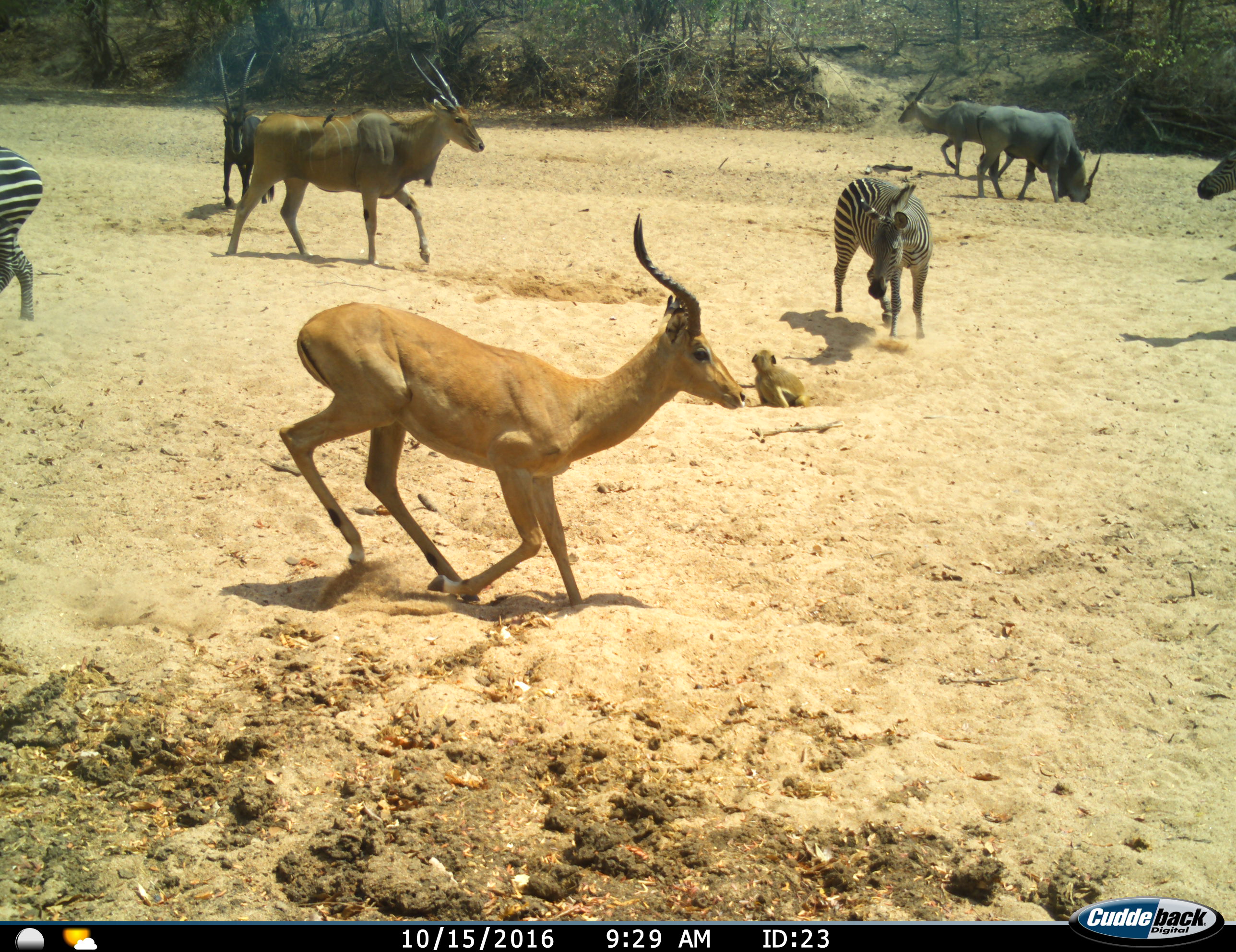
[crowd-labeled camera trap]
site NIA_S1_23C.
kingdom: Animalia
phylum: Chordata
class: Mammalia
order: Primates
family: Cercopithecidae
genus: Papio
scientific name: Papio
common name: baboon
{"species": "baboon (Papio)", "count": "1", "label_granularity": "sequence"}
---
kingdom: Animalia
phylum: Chordata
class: Mammalia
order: Artiodactyla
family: Bovidae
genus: Tragelaphus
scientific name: Tragelaphus oryx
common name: eland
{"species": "eland (Tragelaphus oryx)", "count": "3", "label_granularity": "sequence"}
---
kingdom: Animalia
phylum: Chordata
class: Mammalia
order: Artiodactyla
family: Bovidae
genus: Aepyceros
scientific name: Aepyceros melampus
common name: impala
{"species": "impala (Aepyceros melampus)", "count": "1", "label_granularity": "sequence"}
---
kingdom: Animalia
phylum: Chordata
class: Mammalia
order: Artiodactyla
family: Bovidae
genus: Hippotragus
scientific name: Hippotragus niger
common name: sable antelope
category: sable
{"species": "sable (sable antelope) (Hippotragus niger)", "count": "1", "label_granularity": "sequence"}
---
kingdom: Animalia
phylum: Chordata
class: Mammalia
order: Perissodactyla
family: Equidae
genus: Equus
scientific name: Equus quagga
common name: plains zebra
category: zebraplains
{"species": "zebraplains (plains zebra) (Equus quagga)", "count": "3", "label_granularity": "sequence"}